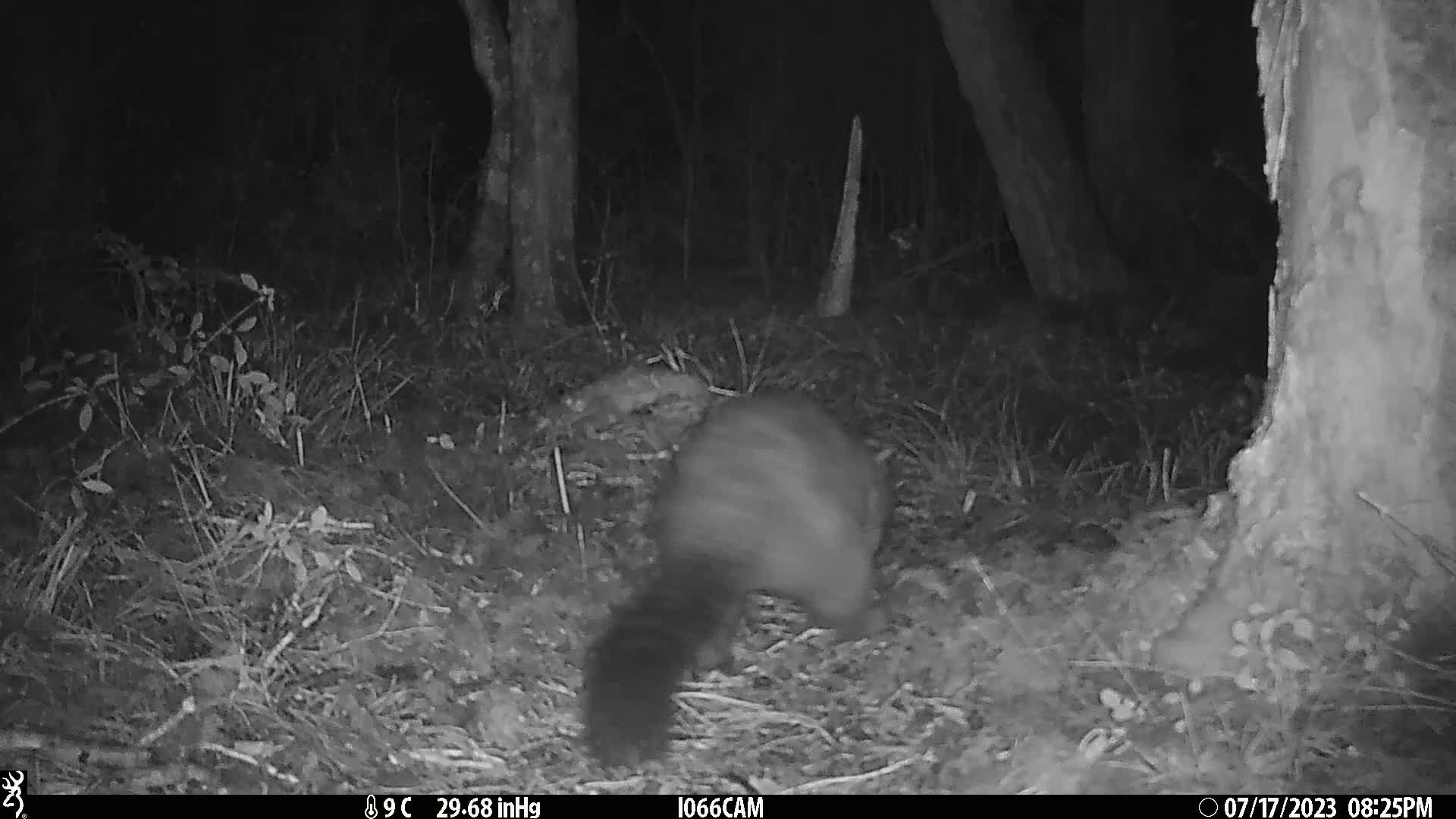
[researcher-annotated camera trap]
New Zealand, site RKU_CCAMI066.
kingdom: Animalia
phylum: Chordata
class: Mammalia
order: Diprotodontia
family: Phalangeridae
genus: Trichosurus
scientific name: Trichosurus vulpecula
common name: common brushtail possum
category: possum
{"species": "possum (common brushtail possum) (Trichosurus vulpecula)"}